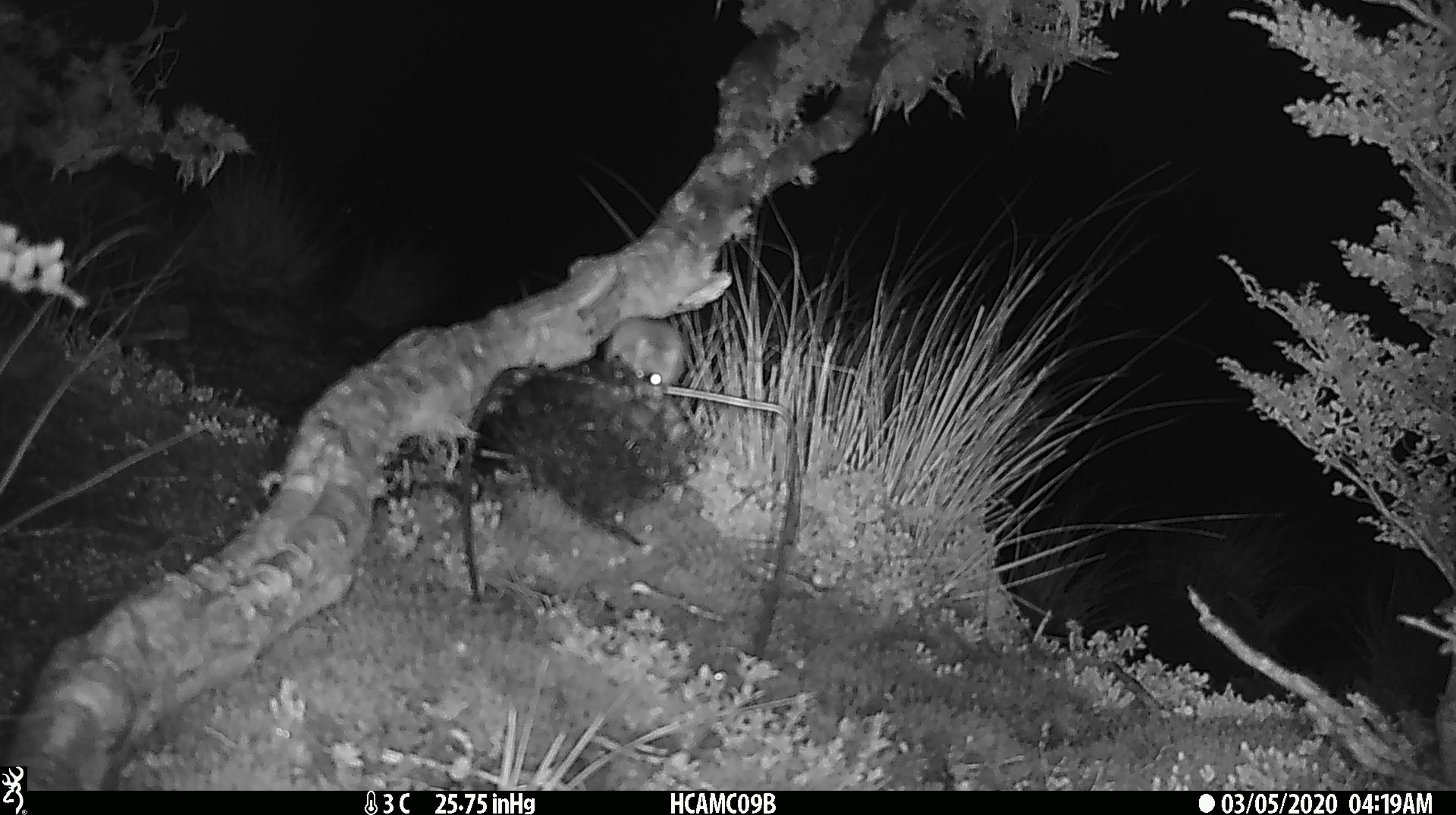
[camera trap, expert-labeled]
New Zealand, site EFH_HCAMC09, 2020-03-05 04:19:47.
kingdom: Animalia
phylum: Chordata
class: Mammalia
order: Rodentia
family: Muridae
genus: Mus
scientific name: Mus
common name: mouse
Mouse (Mus).